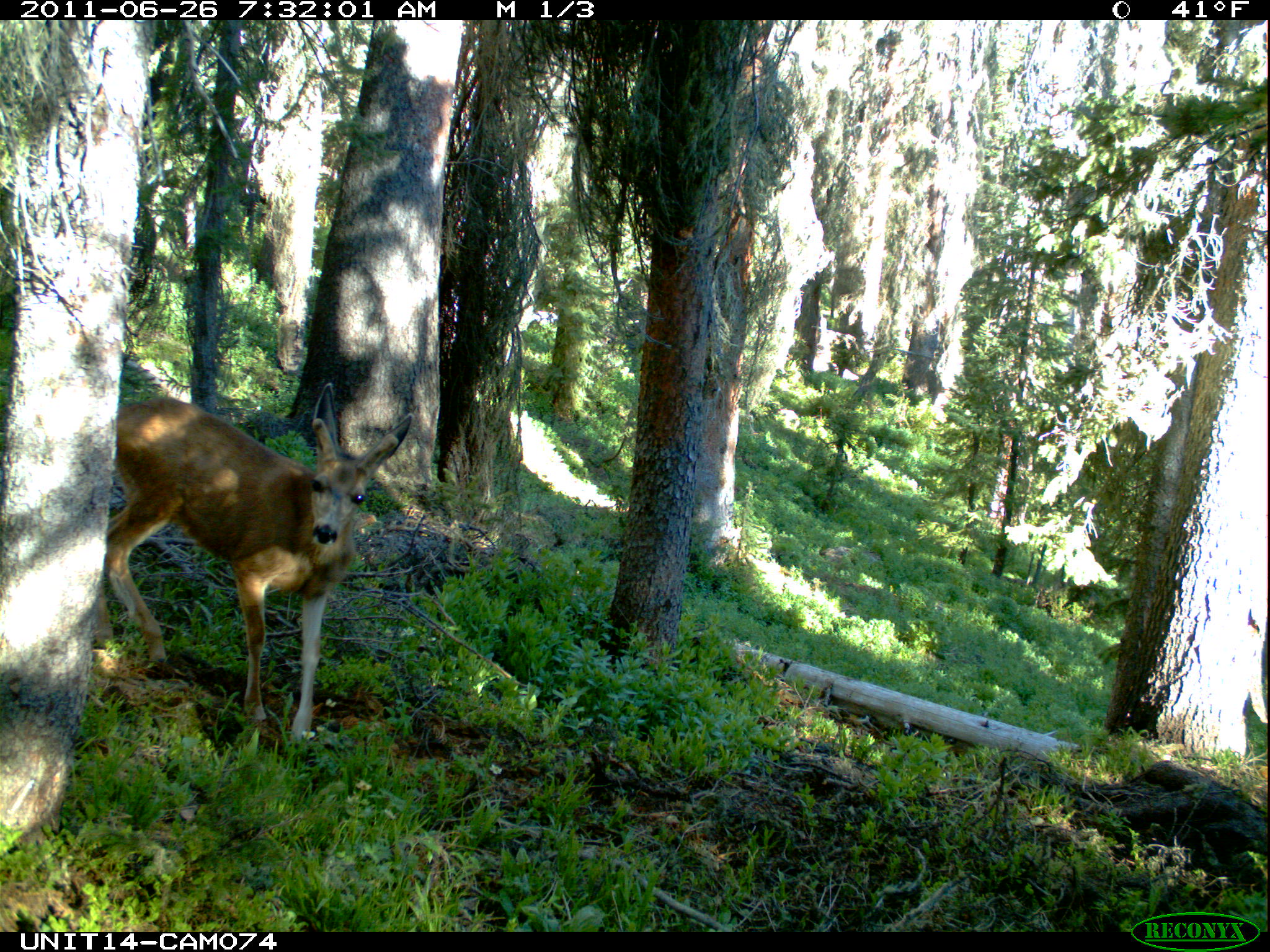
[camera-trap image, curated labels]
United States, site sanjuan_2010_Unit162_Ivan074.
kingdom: Animalia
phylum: Chordata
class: Mammalia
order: Artiodactyla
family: Cervidae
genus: Odocoileus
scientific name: Odocoileus hemionus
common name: mule deer